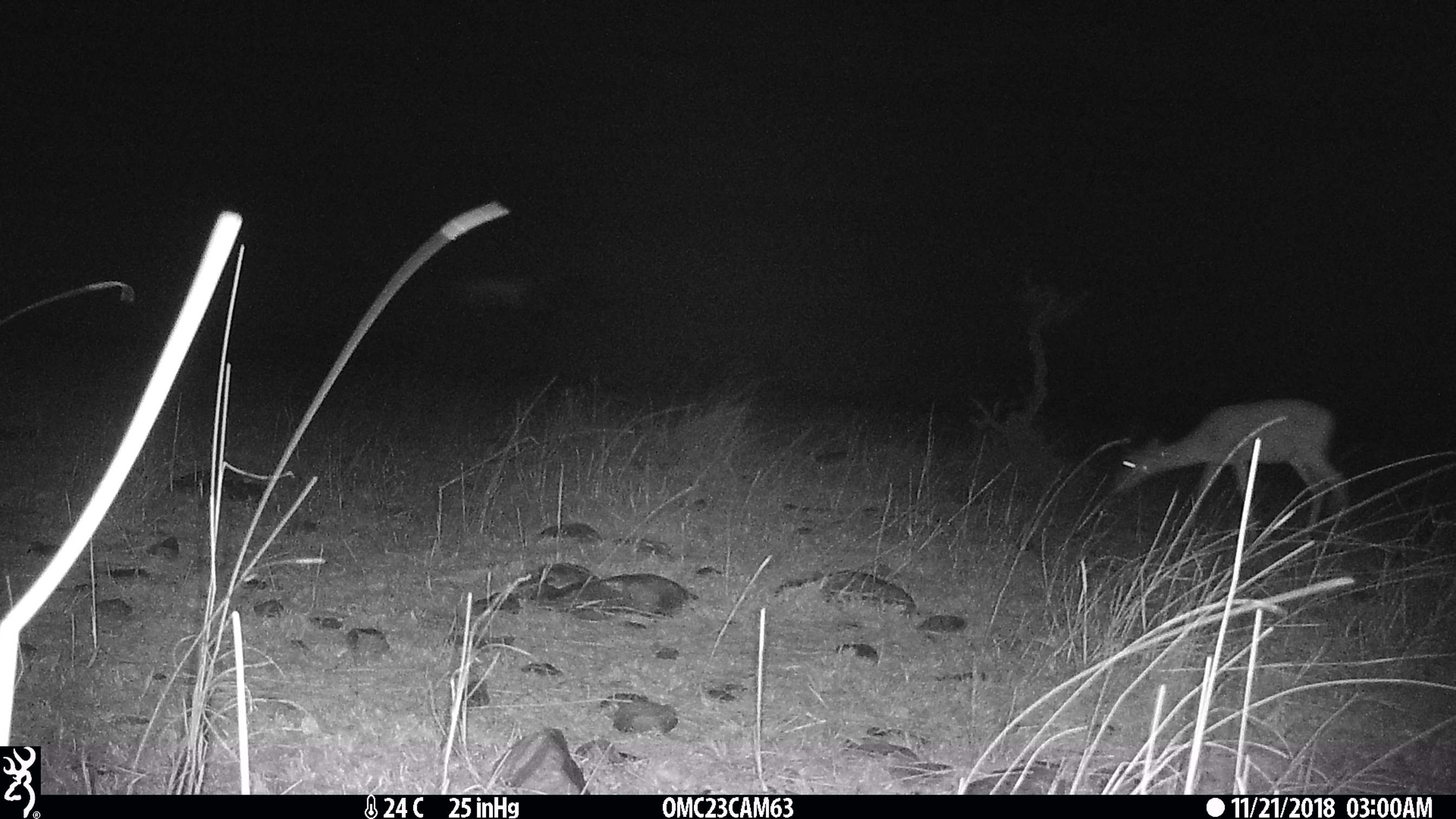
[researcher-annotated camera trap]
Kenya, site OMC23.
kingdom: Animalia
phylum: Chordata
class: Mammalia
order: Artiodactyla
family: Bovidae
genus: Aepyceros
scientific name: Aepyceros melampus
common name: impala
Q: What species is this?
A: Impala (Aepyceros melampus).